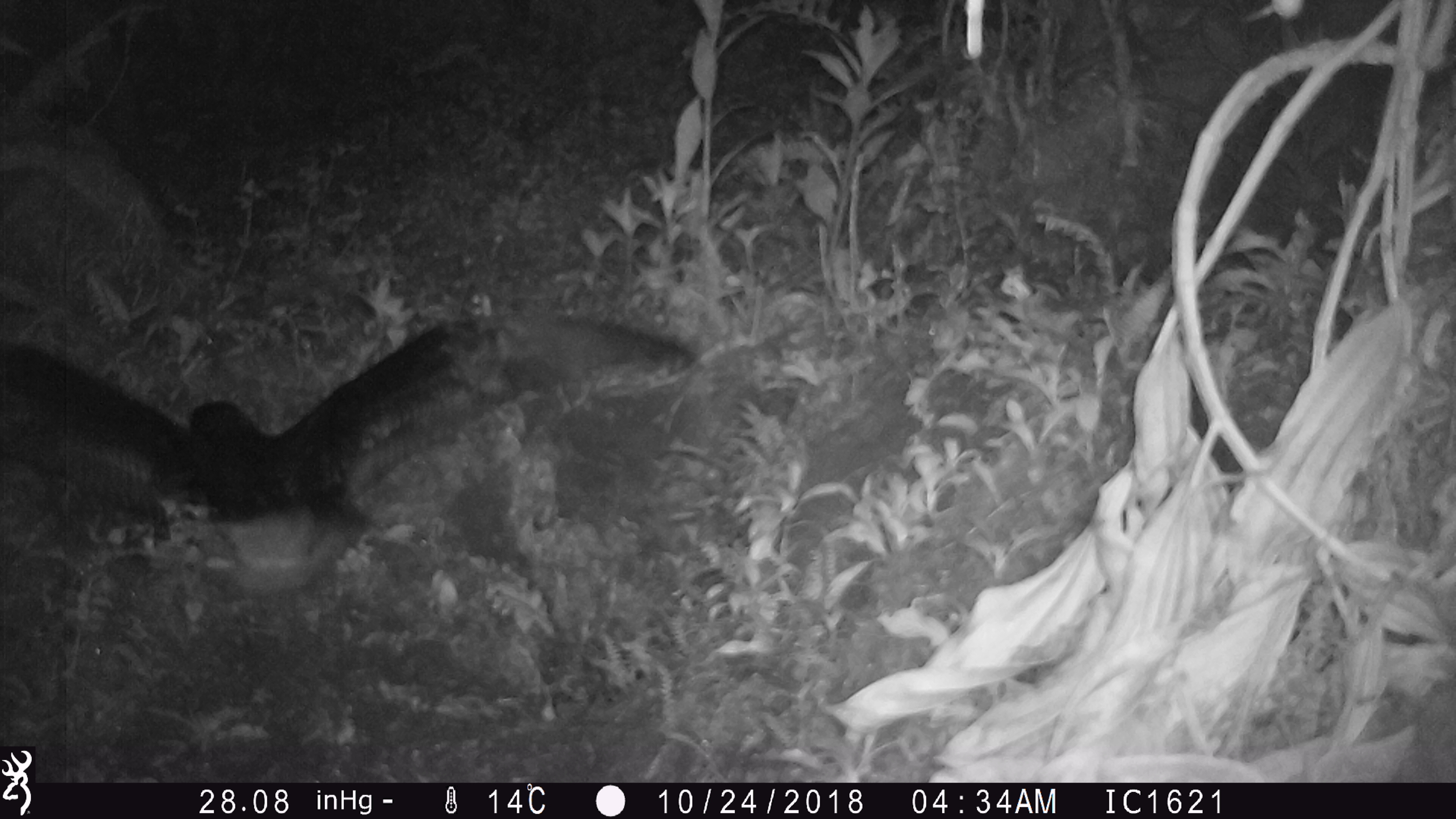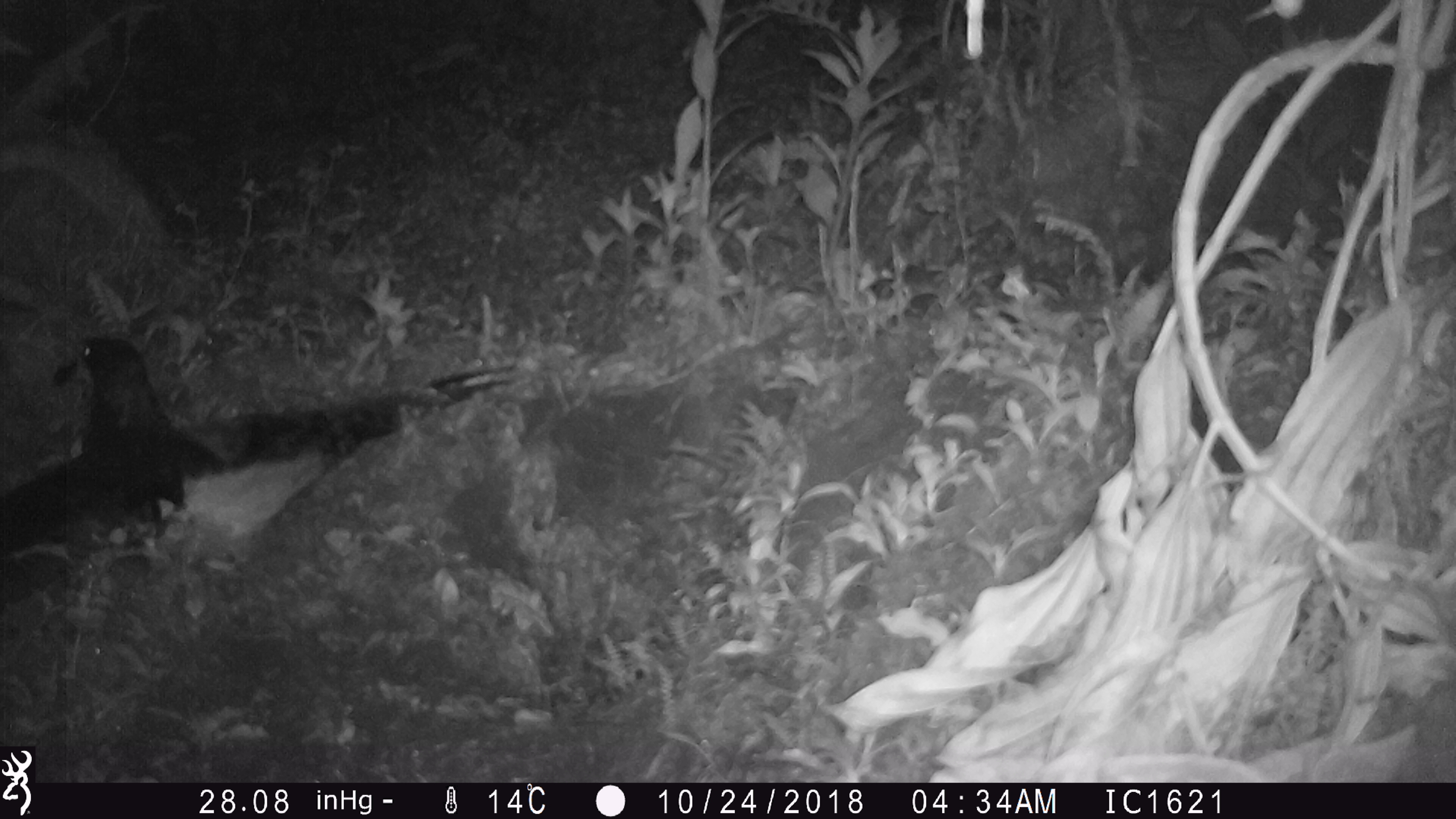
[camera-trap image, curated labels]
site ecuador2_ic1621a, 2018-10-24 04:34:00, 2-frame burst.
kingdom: Animalia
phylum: Chordata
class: Aves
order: Procellariiformes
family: Procellariidae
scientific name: Procellariidae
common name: petrel chick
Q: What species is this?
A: Petrel chick (Procellariidae).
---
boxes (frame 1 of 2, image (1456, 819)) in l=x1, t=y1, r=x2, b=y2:
petrel chick: l=0, t=305, r=712, b=587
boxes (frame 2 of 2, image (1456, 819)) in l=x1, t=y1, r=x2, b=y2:
petrel chick: l=8, t=334, r=508, b=573